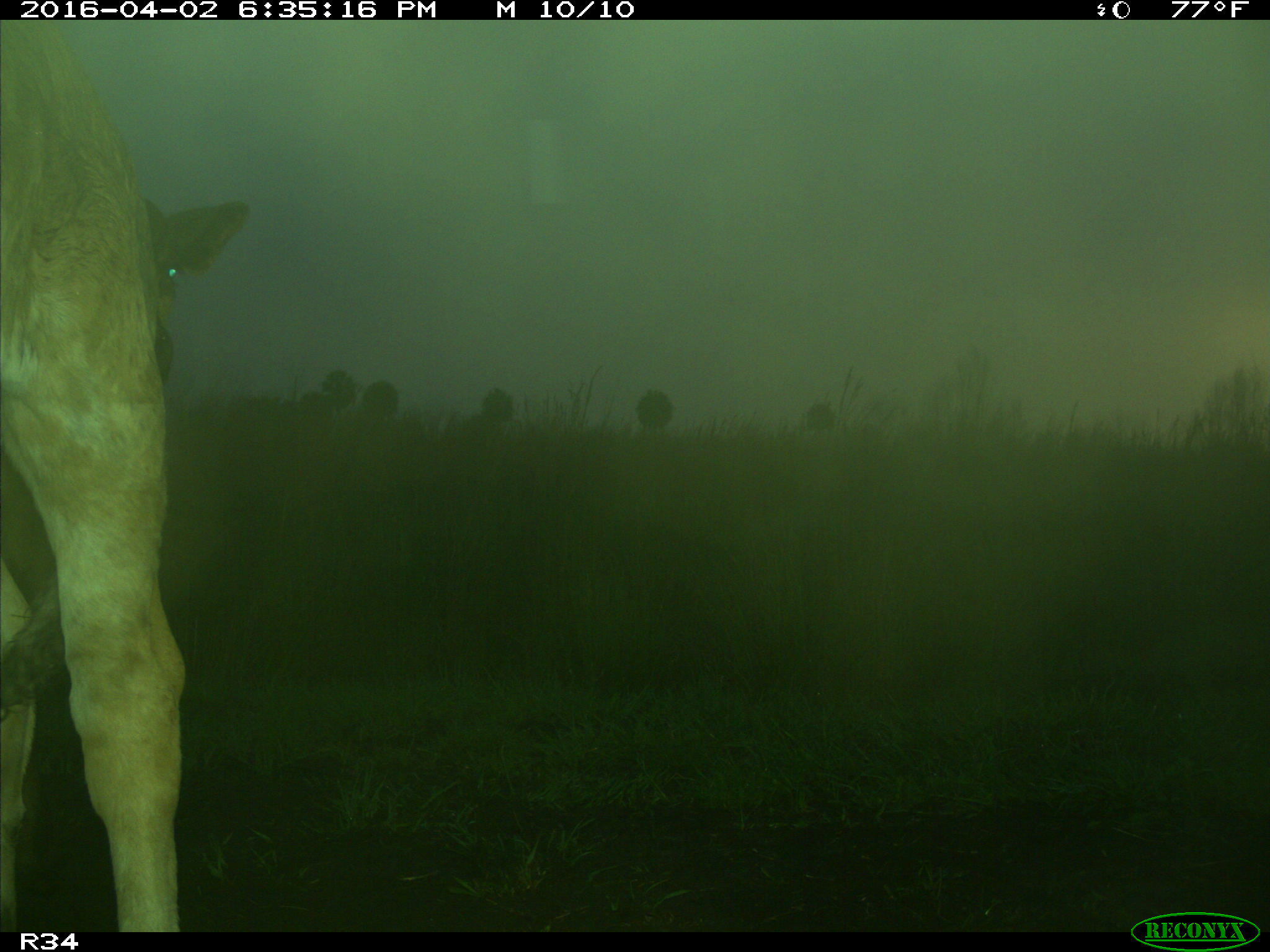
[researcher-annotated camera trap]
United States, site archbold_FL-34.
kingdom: Animalia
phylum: Chordata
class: Mammalia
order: Artiodactyla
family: Bovidae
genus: Bos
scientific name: Bos taurus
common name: domestic cow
Bos taurus (domestic cow).